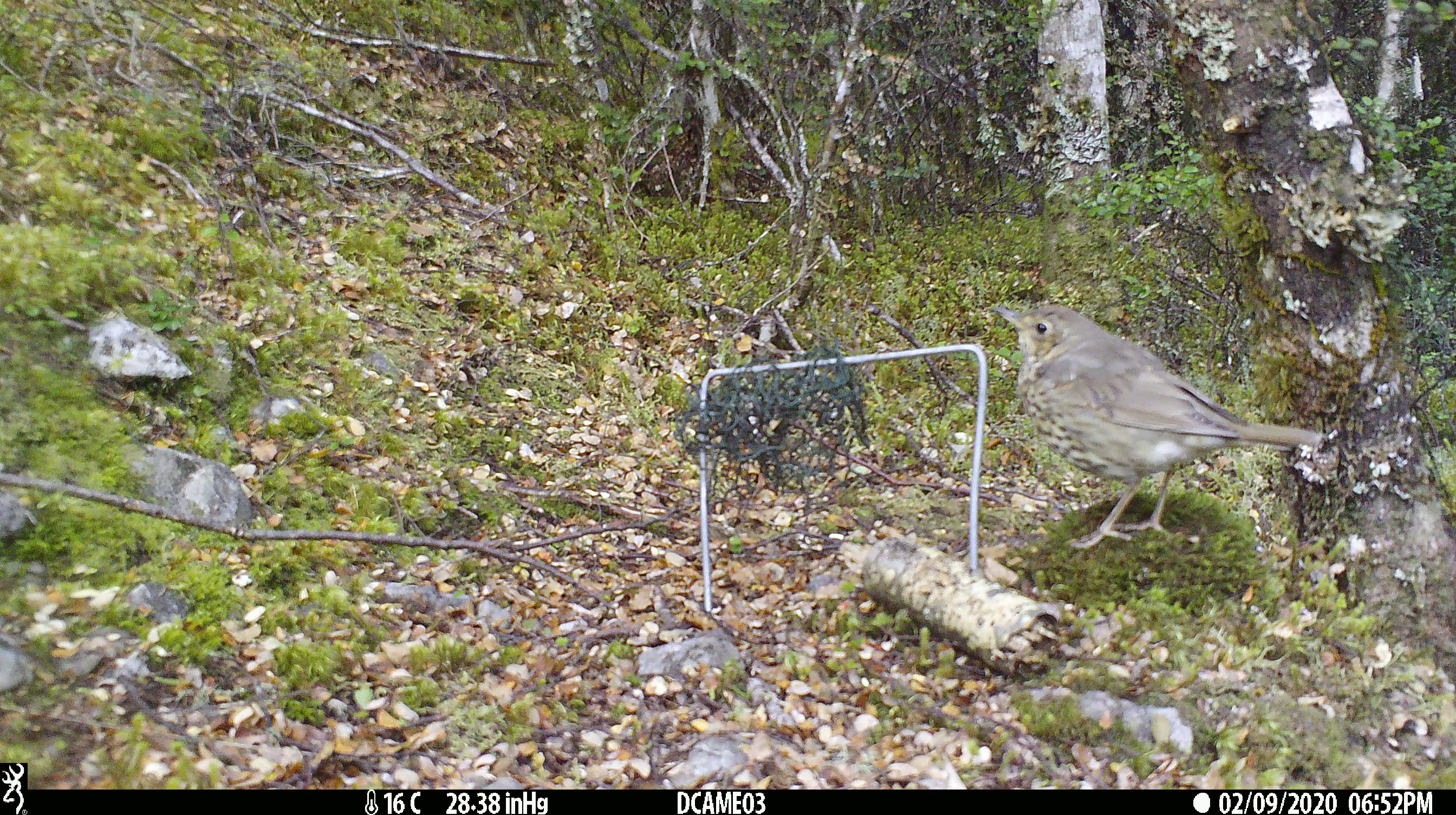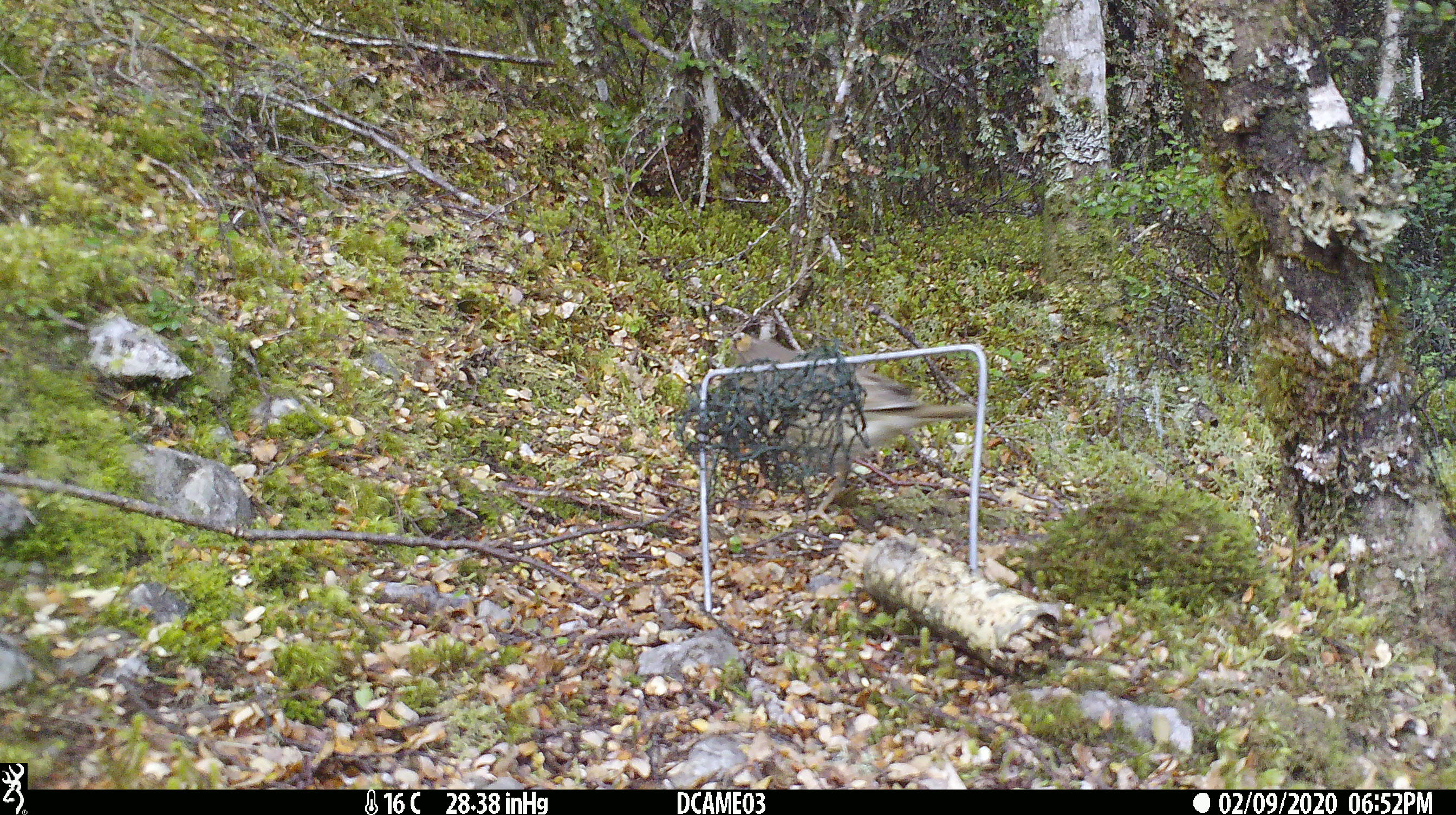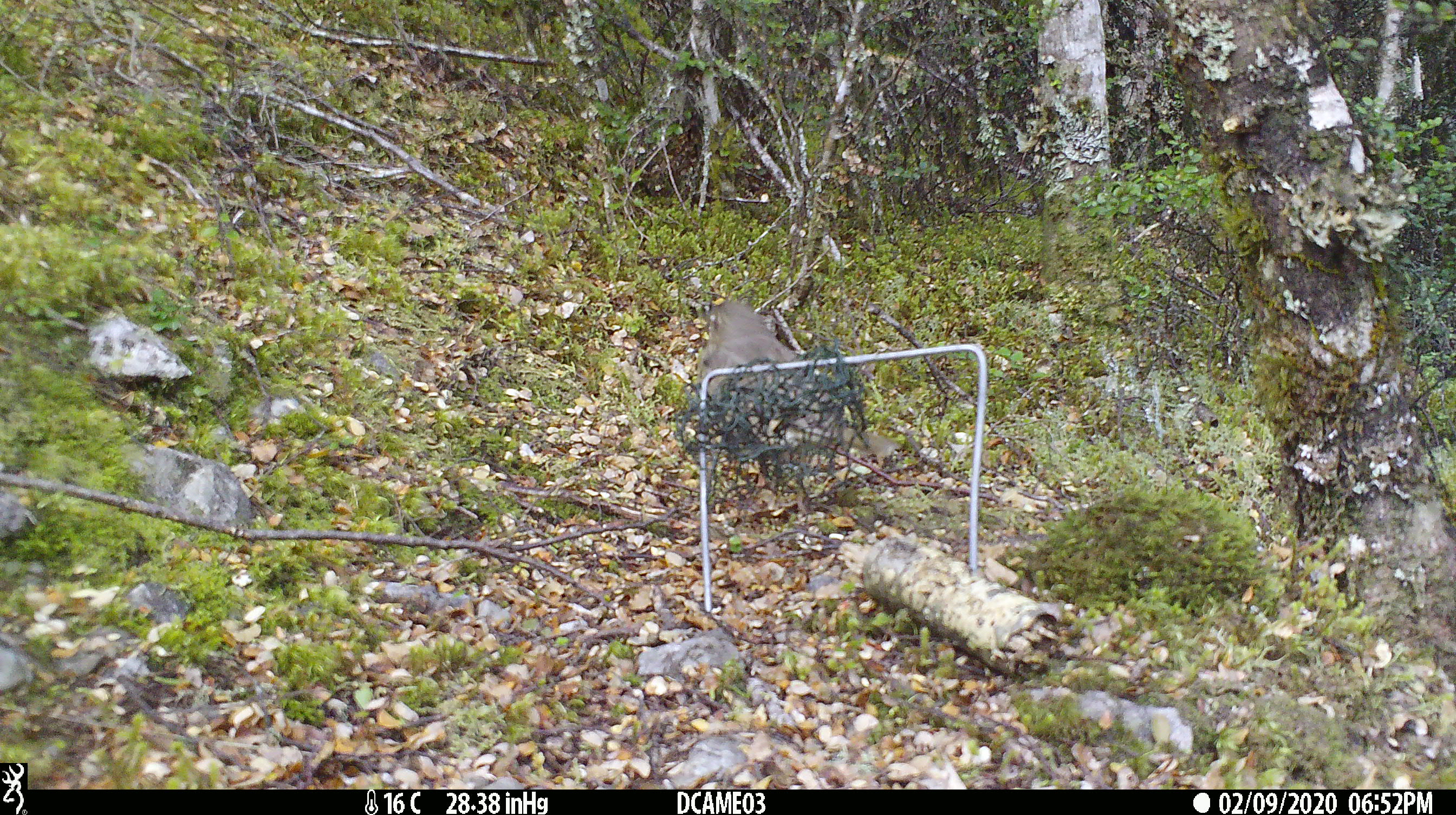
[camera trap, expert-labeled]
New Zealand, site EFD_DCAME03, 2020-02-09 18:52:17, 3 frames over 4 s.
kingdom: Animalia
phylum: Chordata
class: Aves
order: Passeriformes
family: Turdidae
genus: Turdus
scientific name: Turdus philomelos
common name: song thrush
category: thrush